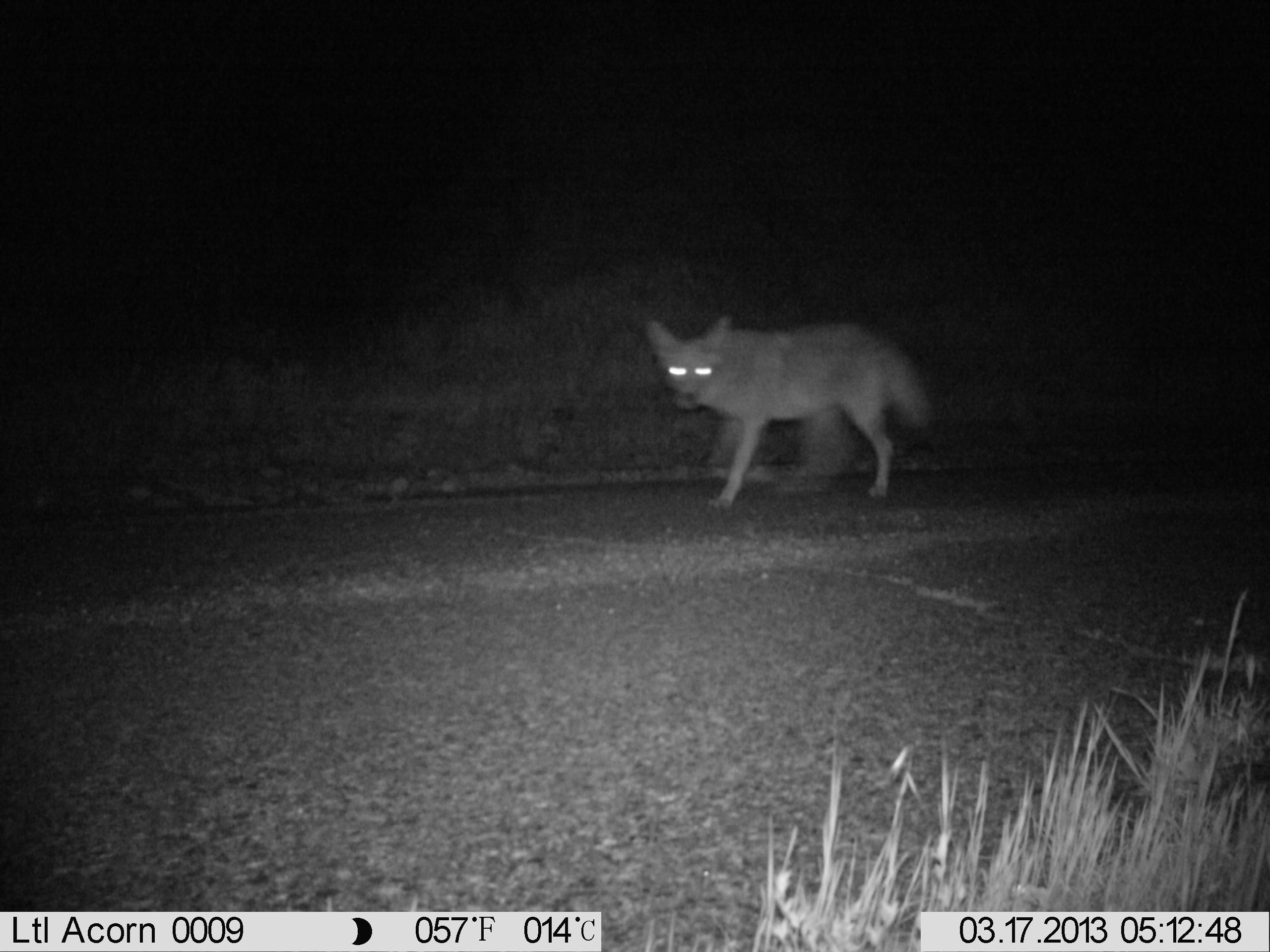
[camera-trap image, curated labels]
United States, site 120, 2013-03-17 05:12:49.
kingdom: Animalia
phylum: Chordata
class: Mammalia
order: Carnivora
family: Canidae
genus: Canis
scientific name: Canis latrans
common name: coyote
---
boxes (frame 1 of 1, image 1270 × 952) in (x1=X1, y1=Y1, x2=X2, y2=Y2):
coyote: (x1=632, y1=297, x2=934, y2=525)